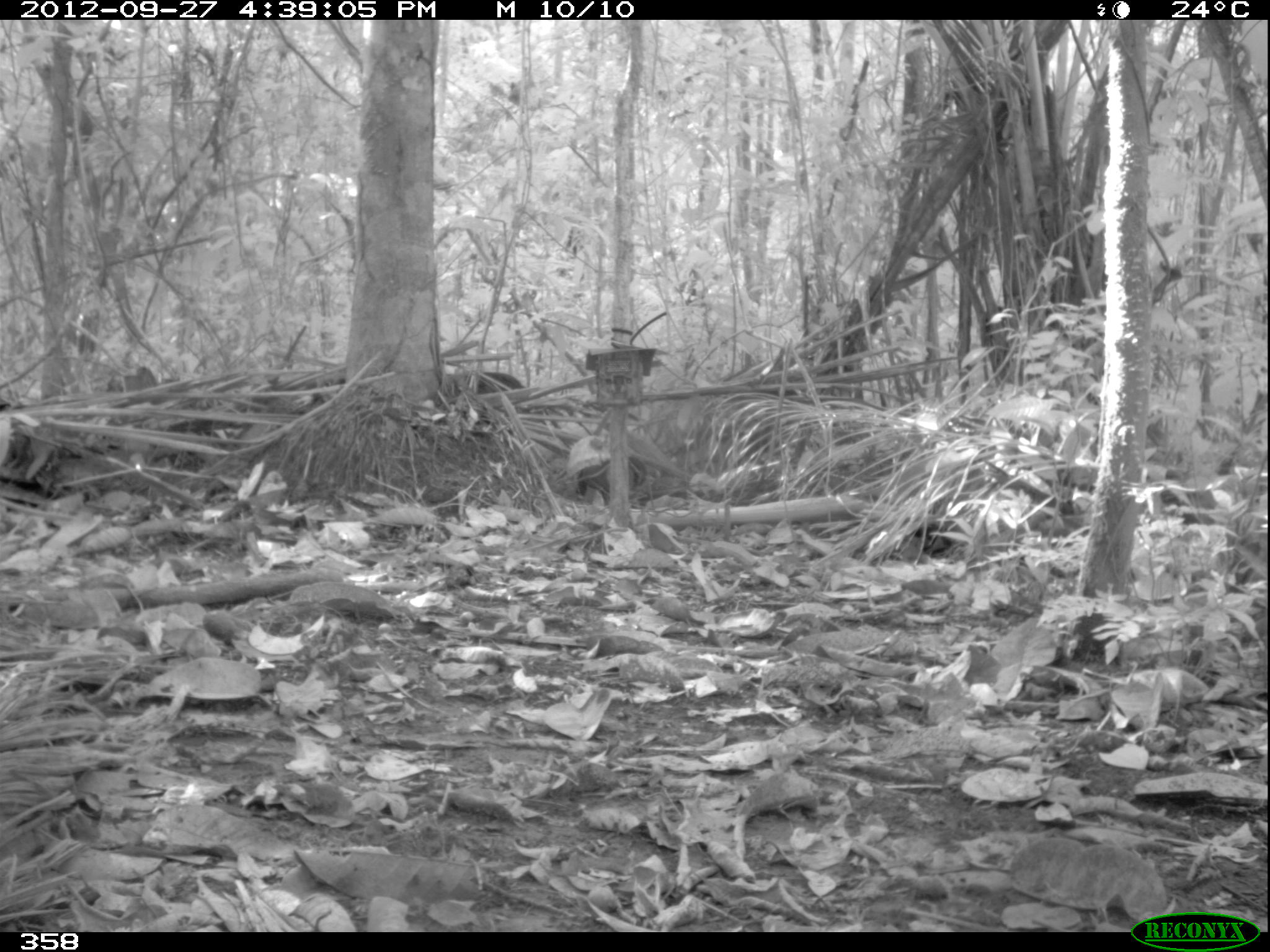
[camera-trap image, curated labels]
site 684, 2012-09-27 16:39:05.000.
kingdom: Animalia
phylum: Chordata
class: Mammalia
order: Artiodactyla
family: Tayassuidae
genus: Tayassu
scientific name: Tayassu pecari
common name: white-lipped peccary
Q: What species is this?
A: Tayassu pecari (white-lipped peccary).